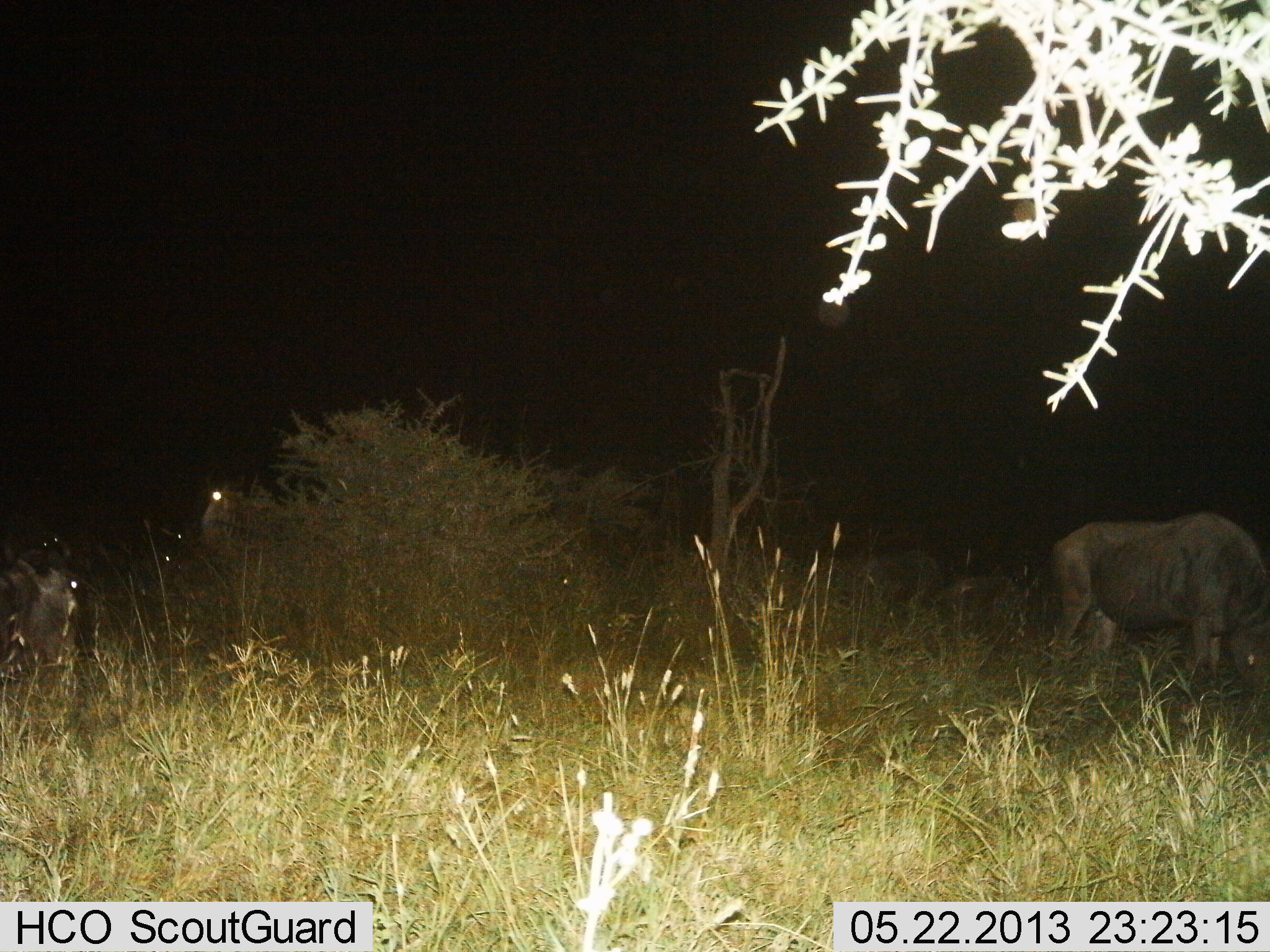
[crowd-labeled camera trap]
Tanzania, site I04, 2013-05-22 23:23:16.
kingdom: Animalia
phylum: Chordata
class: Mammalia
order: Artiodactyla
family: Bovidae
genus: Connochaetes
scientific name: Connochaetes taurinus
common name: blue wildebeest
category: wildebeest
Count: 3.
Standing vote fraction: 69%.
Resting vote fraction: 19%.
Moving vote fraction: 19%.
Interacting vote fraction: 0%.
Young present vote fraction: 6%.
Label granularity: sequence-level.